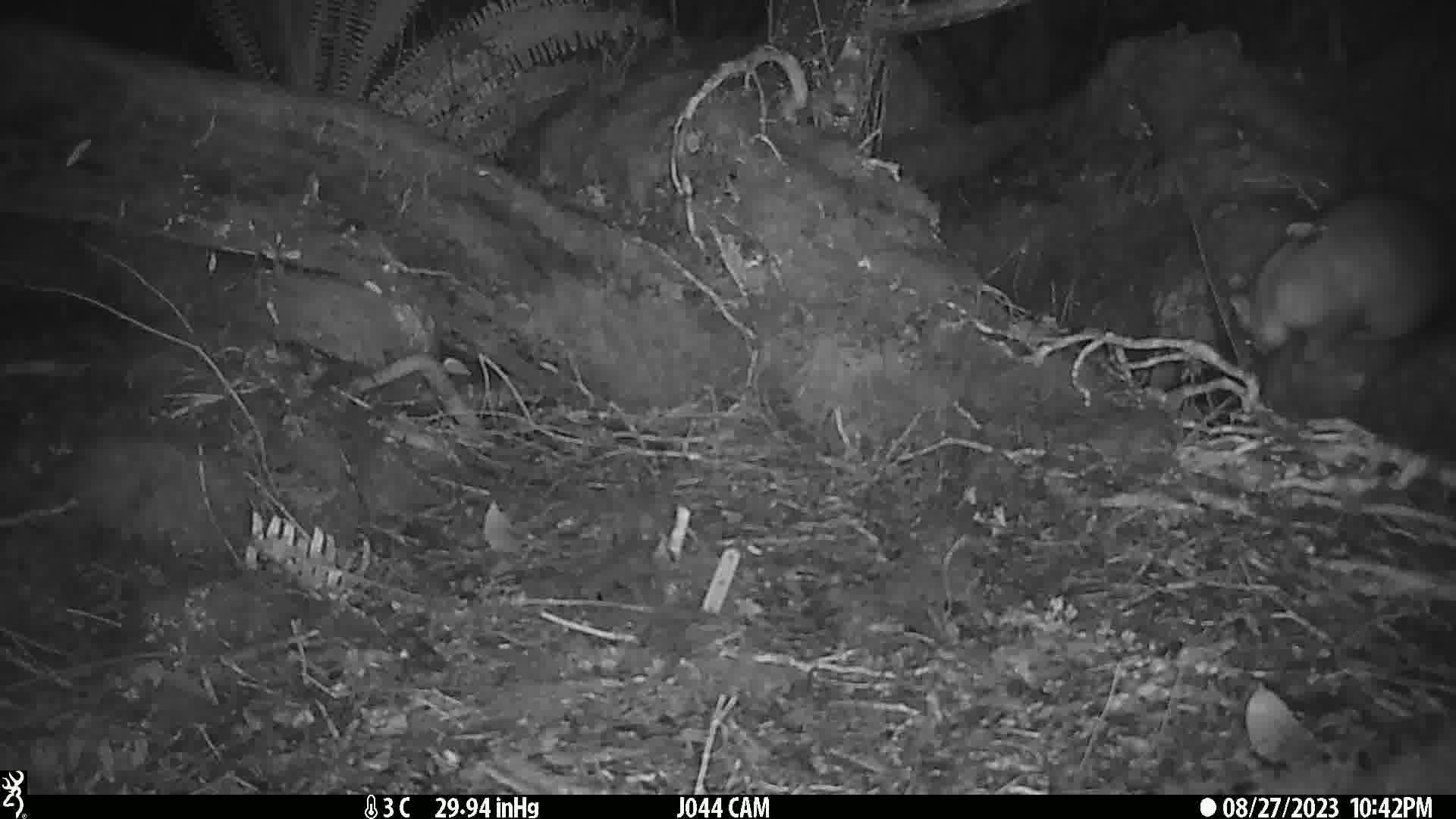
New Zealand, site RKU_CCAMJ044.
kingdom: Animalia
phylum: Chordata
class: Mammalia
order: Diprotodontia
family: Phalangeridae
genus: Trichosurus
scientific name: Trichosurus vulpecula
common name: common brushtail possum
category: possum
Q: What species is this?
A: Possum (common brushtail possum) (Trichosurus vulpecula).